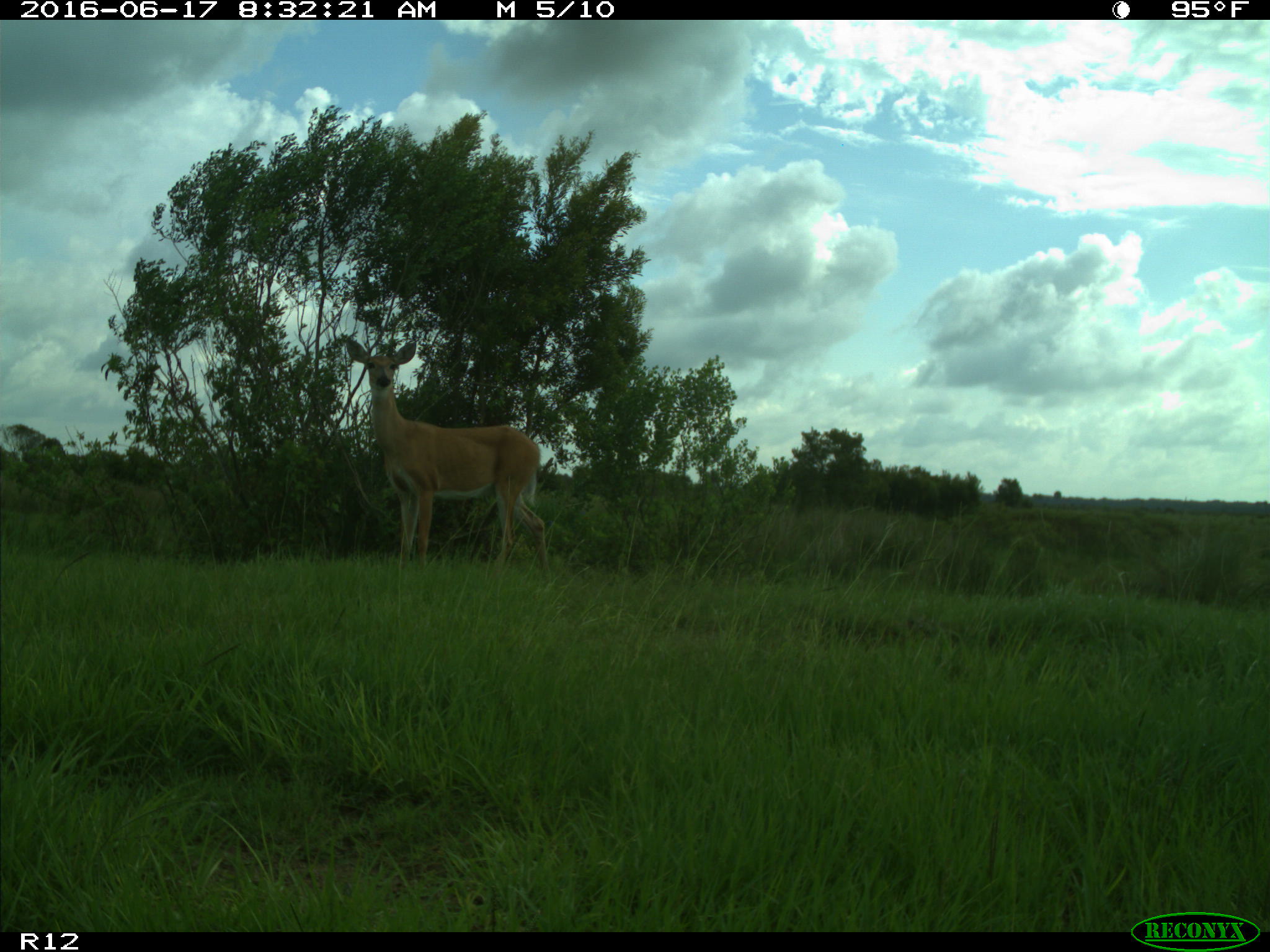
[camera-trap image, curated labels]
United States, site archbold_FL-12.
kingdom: Animalia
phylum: Chordata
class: Mammalia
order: Artiodactyla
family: Cervidae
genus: Odocoileus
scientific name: Odocoileus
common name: deer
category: unidentified deer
Unidentified deer (deer) (Odocoileus).